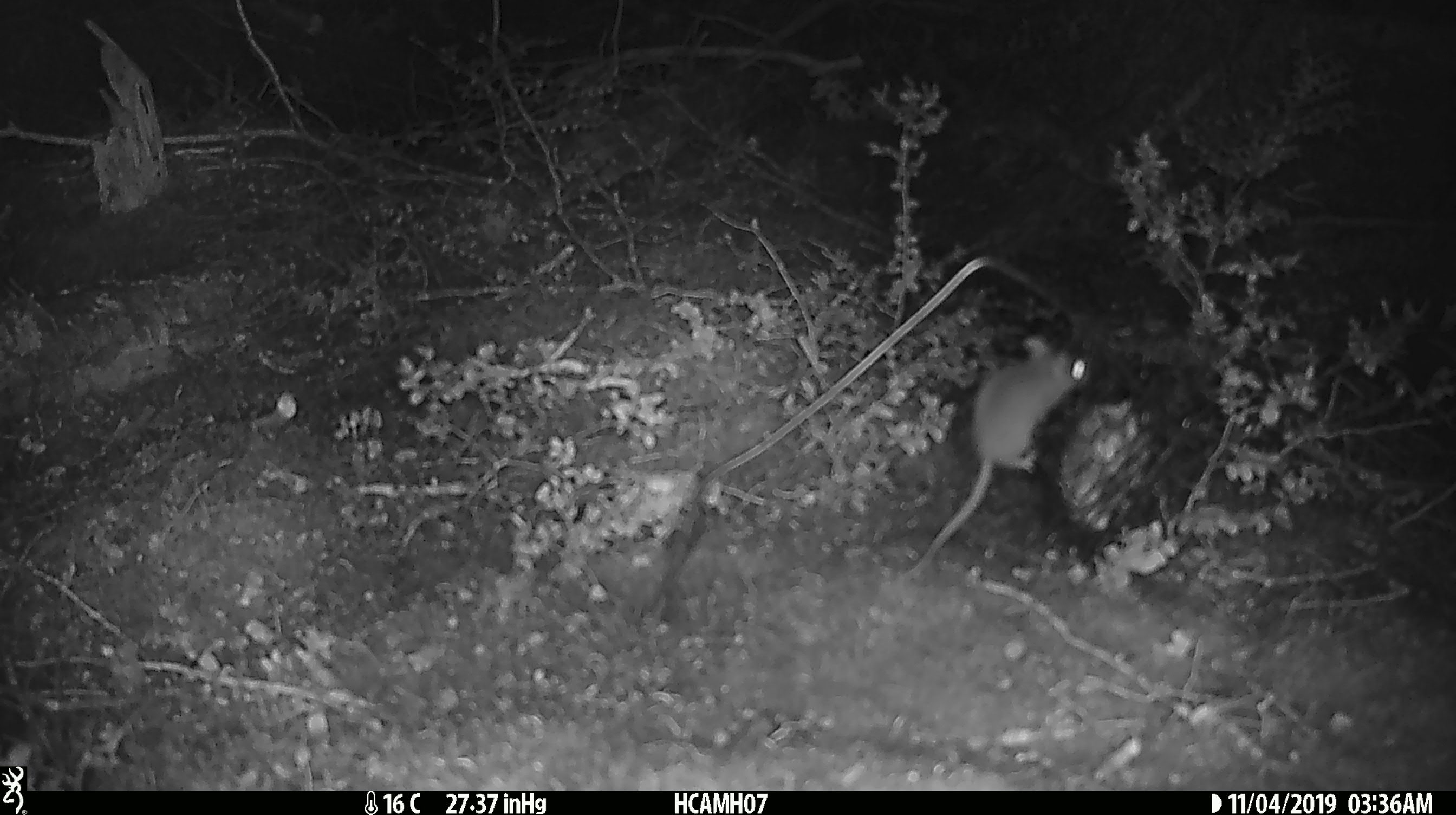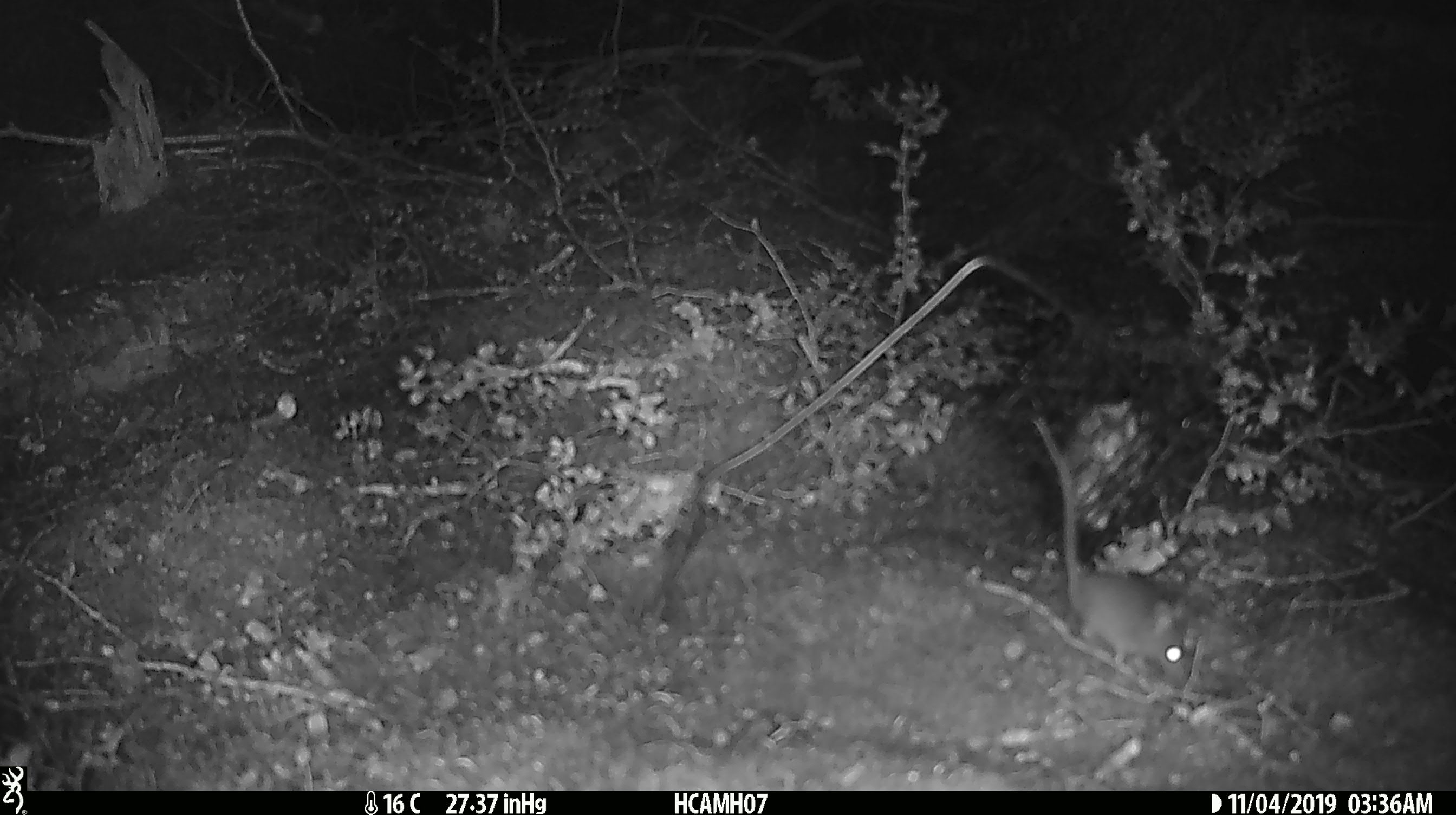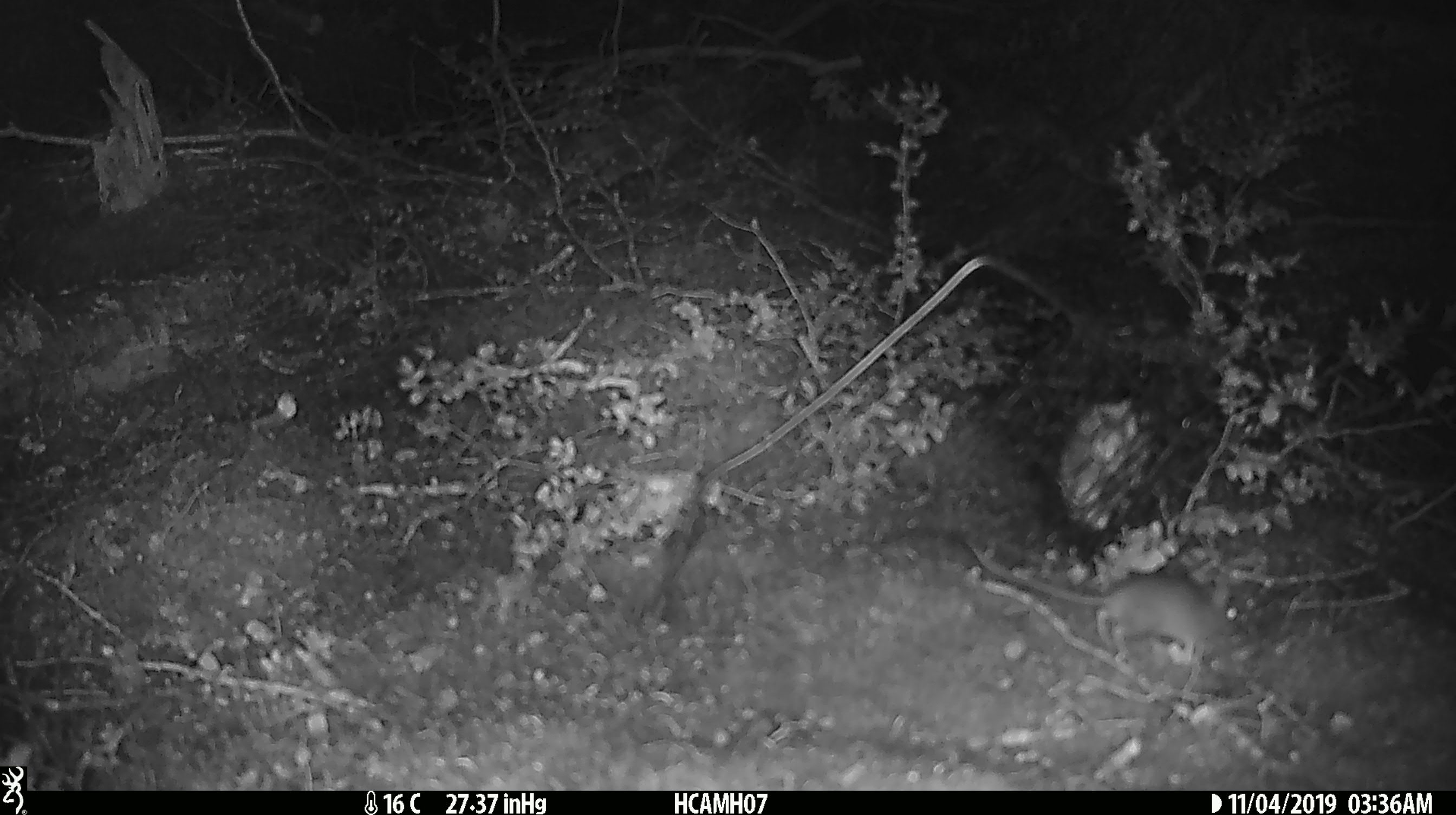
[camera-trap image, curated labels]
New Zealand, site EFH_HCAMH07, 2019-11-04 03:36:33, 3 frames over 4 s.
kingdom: Animalia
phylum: Chordata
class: Mammalia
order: Rodentia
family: Muridae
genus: Mus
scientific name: Mus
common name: mouse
Mouse (Mus).